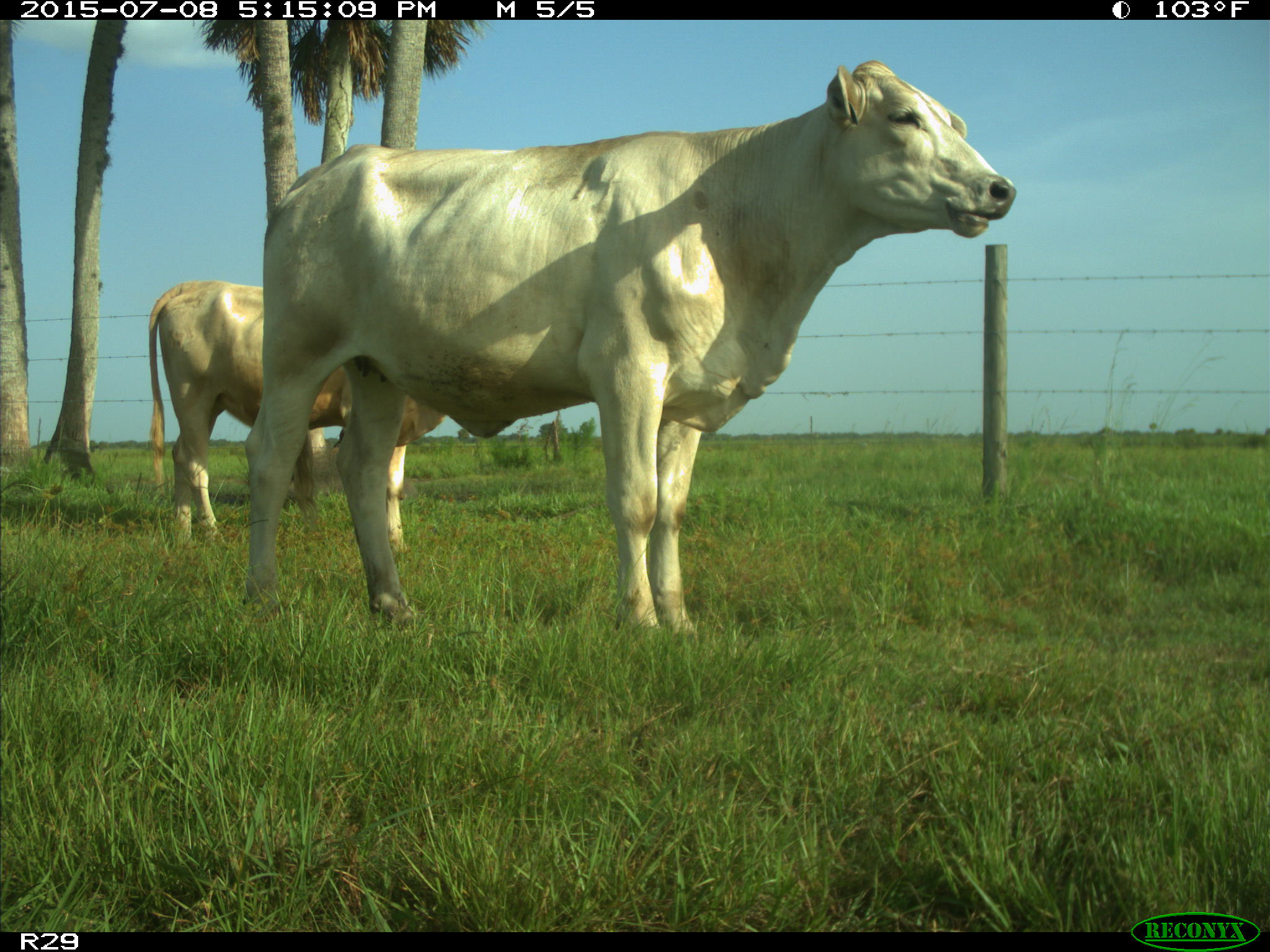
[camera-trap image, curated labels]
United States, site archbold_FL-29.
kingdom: Animalia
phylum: Chordata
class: Mammalia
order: Artiodactyla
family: Bovidae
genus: Bos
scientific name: Bos taurus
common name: domestic cow